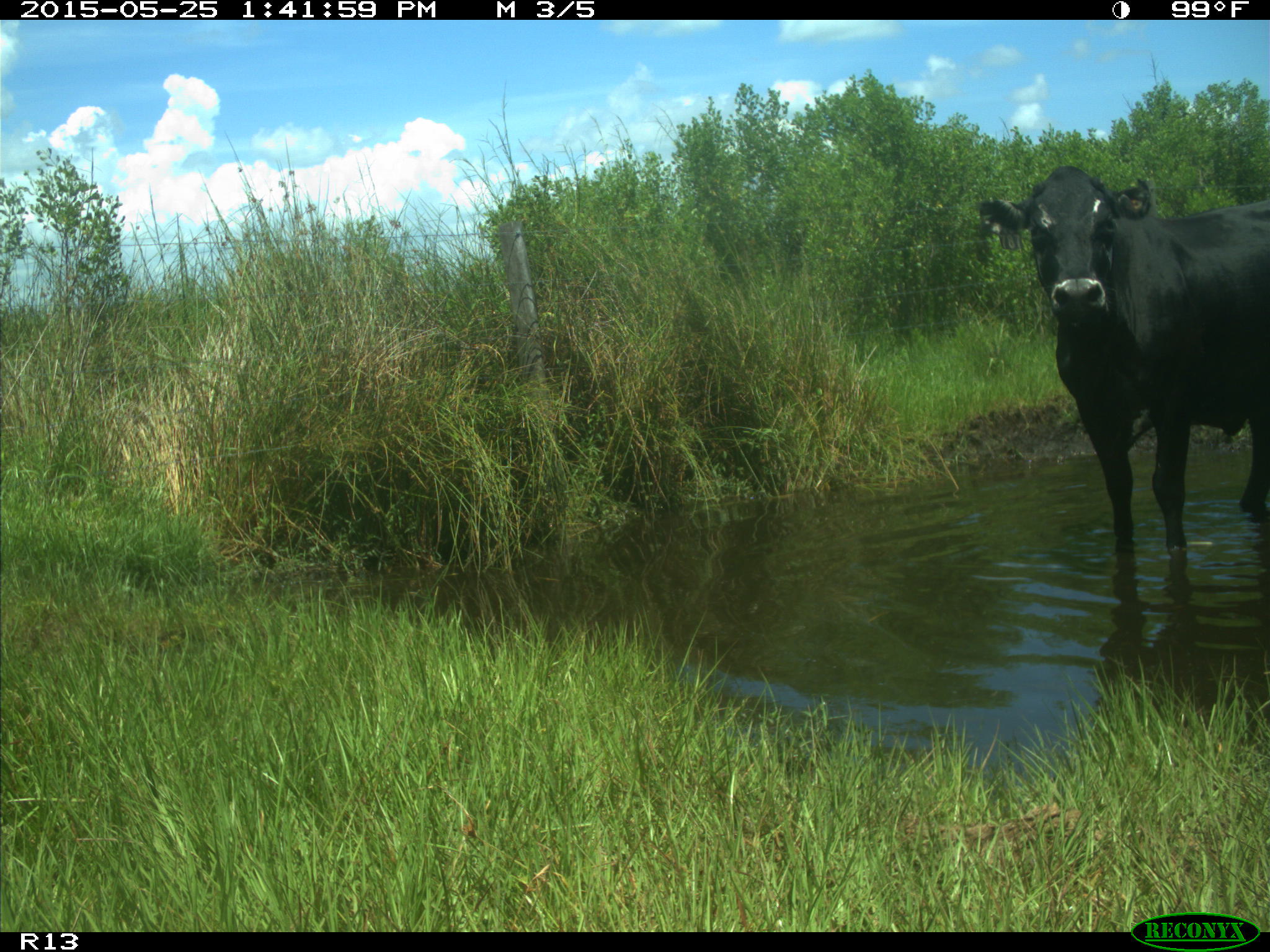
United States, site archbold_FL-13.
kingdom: Animalia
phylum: Chordata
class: Mammalia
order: Artiodactyla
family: Bovidae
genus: Bos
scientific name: Bos taurus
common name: domestic cow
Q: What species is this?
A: Bos taurus (domestic cow).